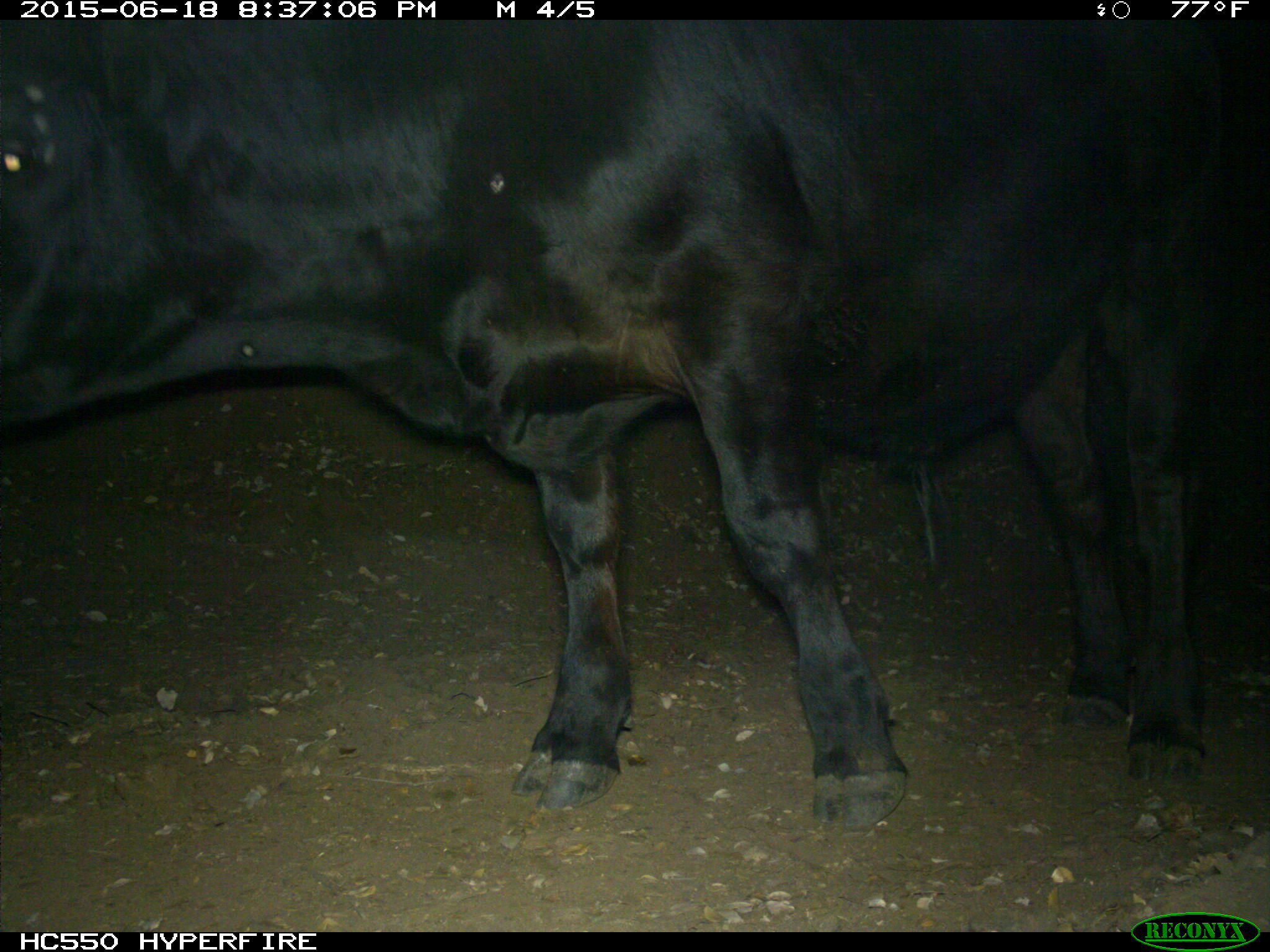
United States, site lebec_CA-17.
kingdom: Animalia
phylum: Chordata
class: Mammalia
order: Artiodactyla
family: Bovidae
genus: Bos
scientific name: Bos taurus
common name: domestic cow